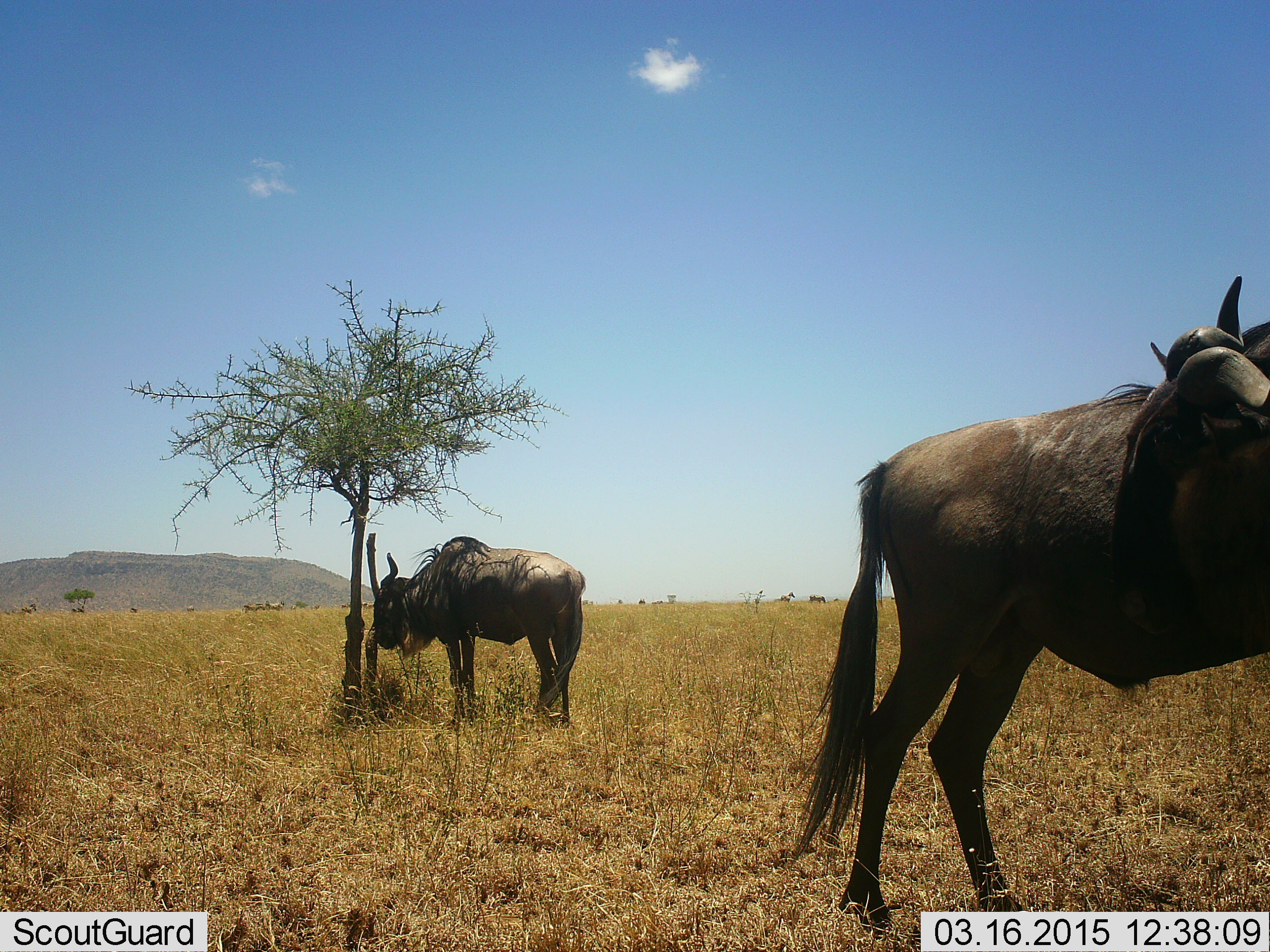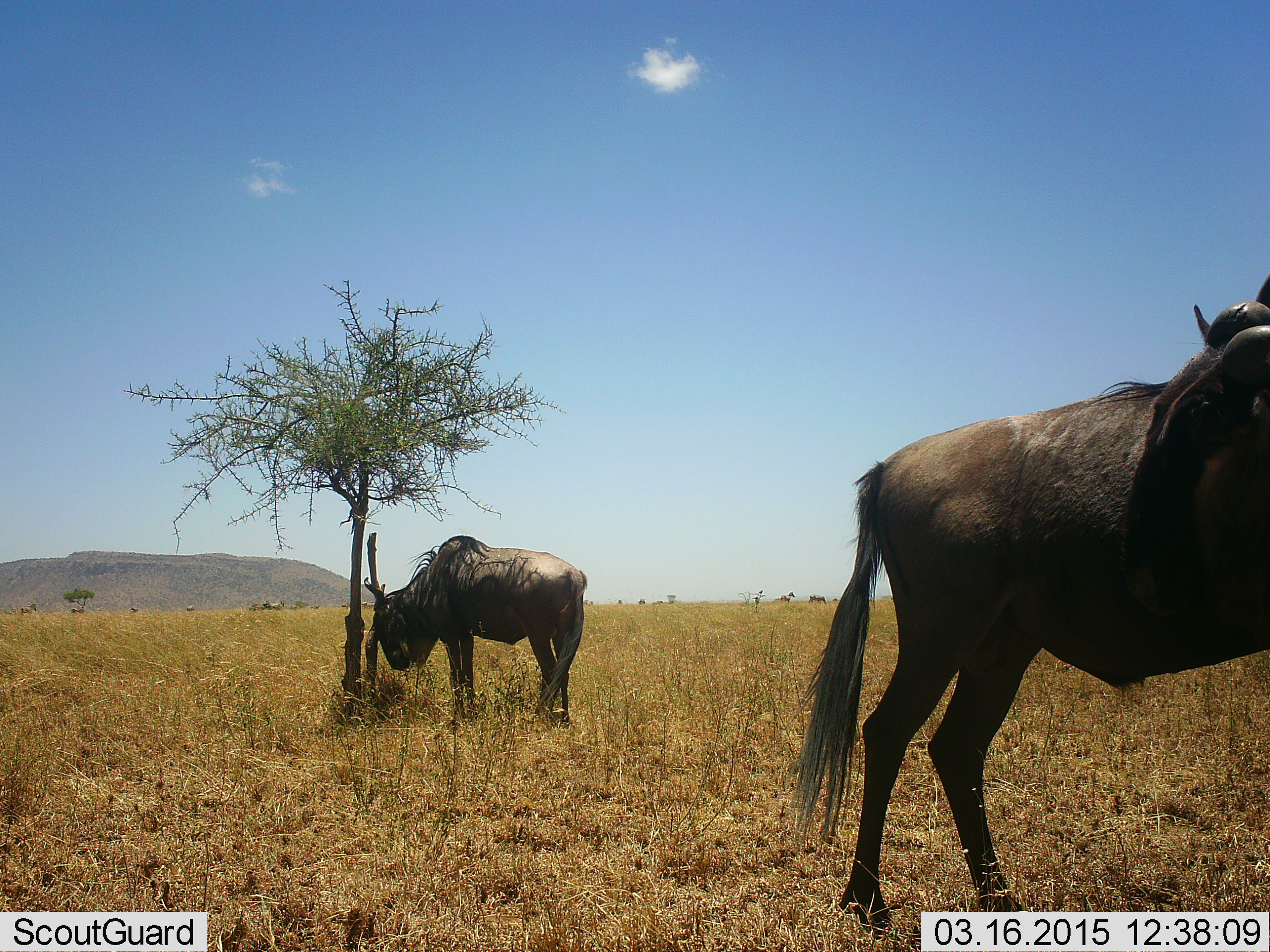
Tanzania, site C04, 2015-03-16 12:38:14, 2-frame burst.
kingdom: Animalia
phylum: Chordata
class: Mammalia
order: Artiodactyla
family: Bovidae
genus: Connochaetes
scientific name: Connochaetes taurinus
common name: blue wildebeest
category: wildebeest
Wildebeest (blue wildebeest) (Connochaetes taurinus), count 2. Behavior (volunteer vote fractions): standing 100%, resting 18%, moving 0%, interacting 0%. Young present (vote fraction): 0%. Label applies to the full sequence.